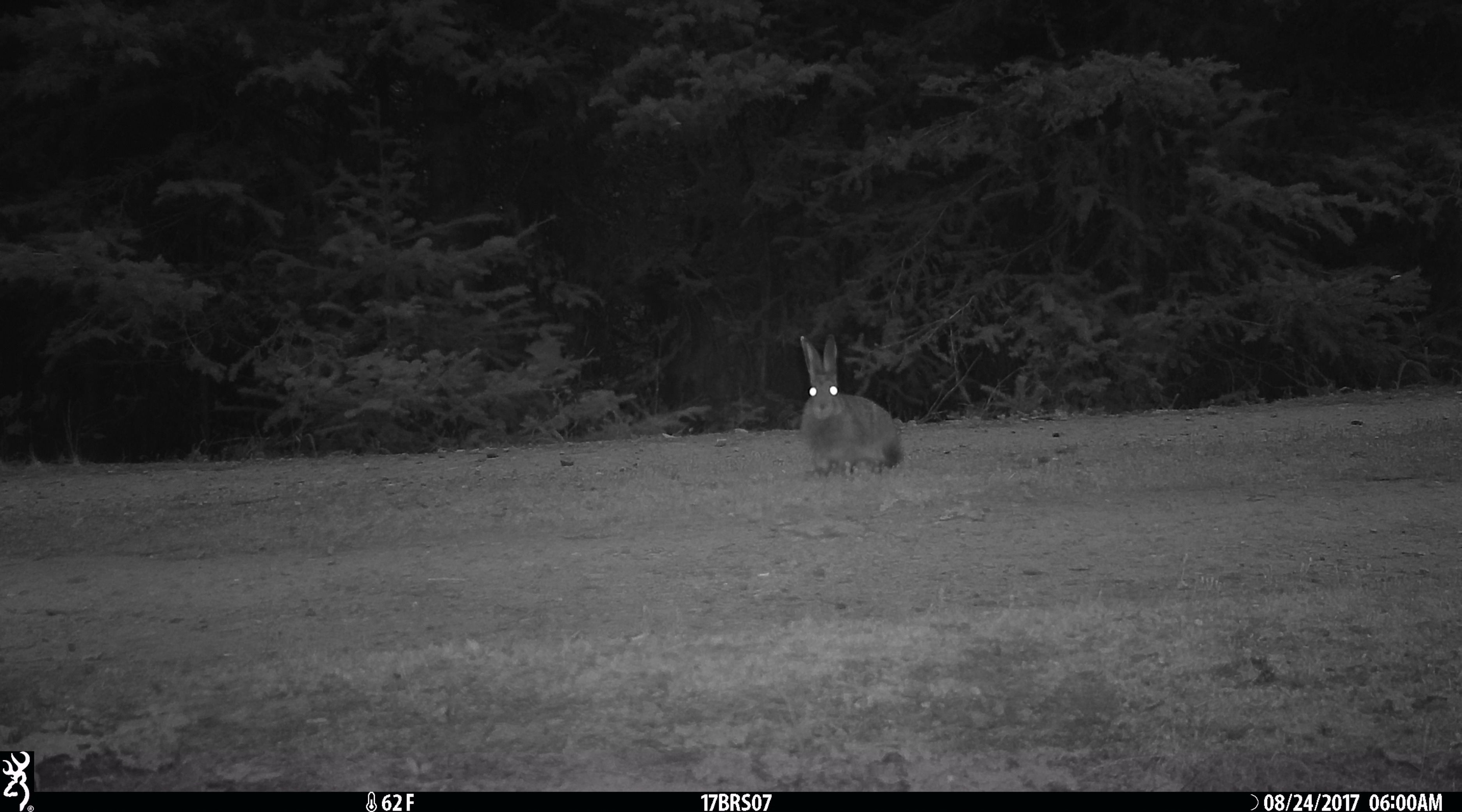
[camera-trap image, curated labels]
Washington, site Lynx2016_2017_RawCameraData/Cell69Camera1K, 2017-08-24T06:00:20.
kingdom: Animalia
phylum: Chordata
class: Mammalia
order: Lagomorpha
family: Leporidae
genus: Lepus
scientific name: Lepus americanus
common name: snowshoe hare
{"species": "Lepus americanus (snowshoe hare)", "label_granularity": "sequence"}